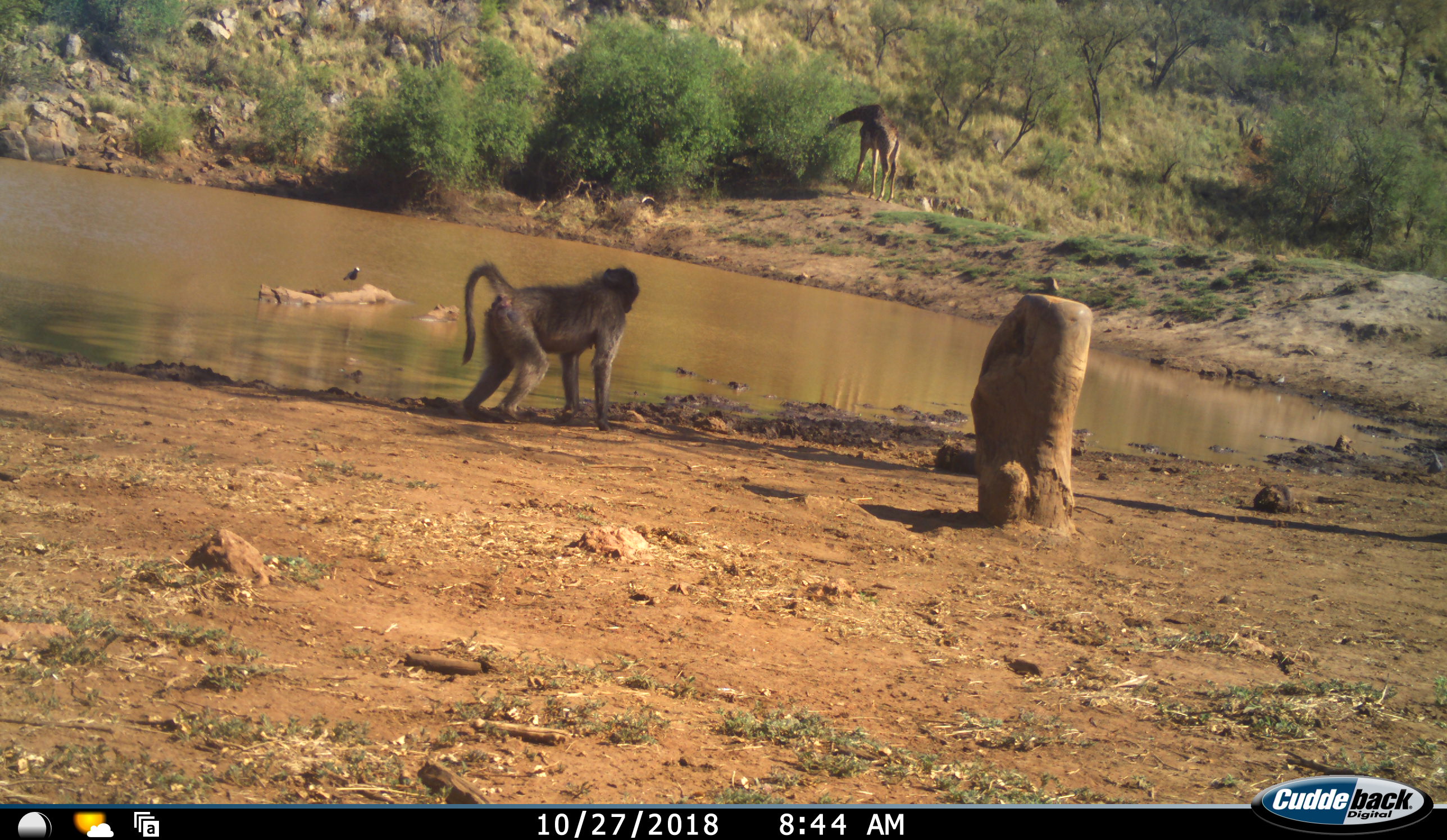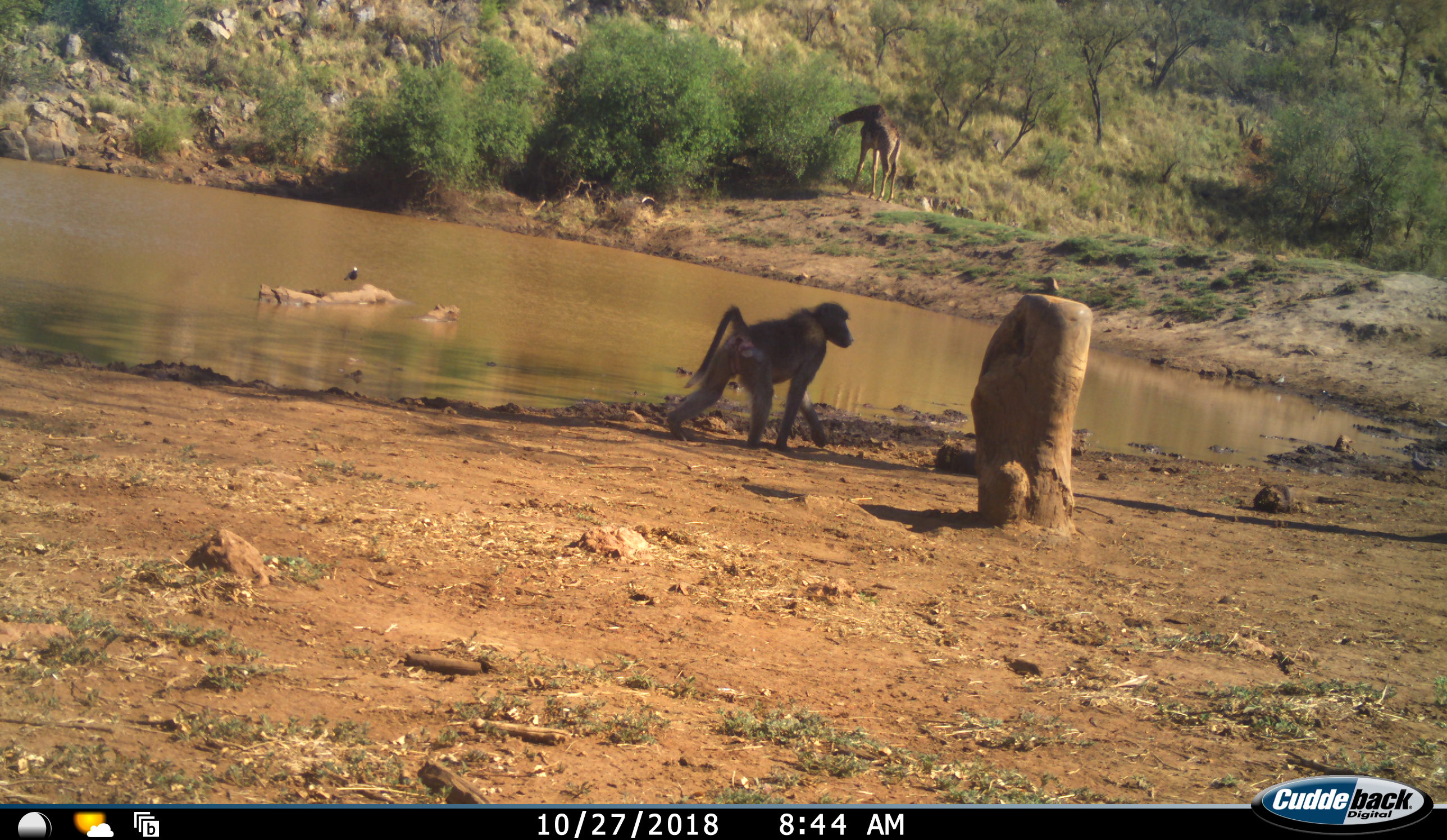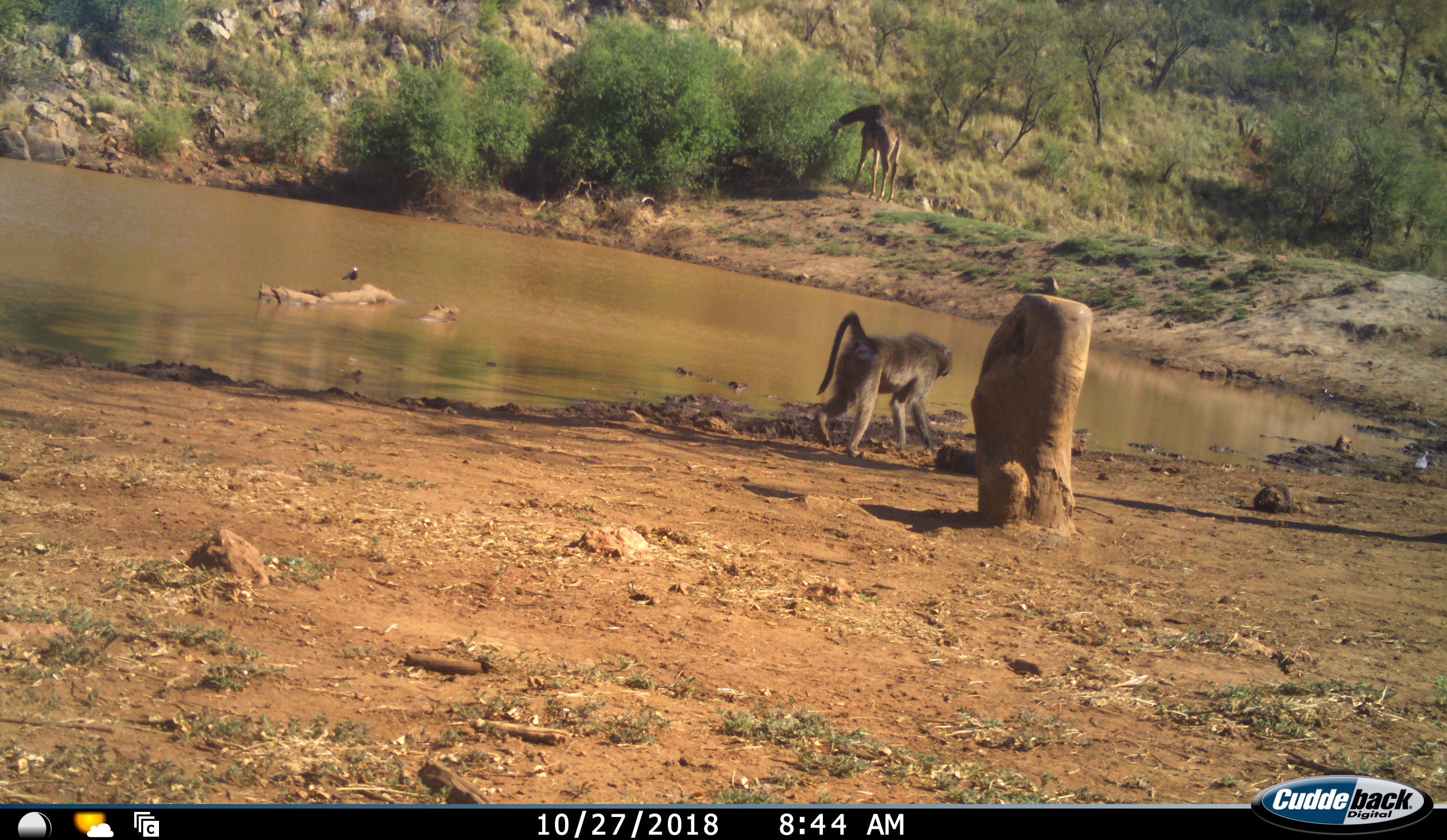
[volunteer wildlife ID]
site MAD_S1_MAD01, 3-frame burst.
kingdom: Animalia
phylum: Chordata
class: Mammalia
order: Primates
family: Cercopithecidae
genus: Papio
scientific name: Papio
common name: baboon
Baboon (Papio), count 1. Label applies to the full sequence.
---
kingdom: Animalia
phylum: Chordata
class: Aves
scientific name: Aves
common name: bird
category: birdother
Birdother (bird) (Aves), count 3. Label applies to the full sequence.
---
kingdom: Animalia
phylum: Chordata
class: Mammalia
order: Artiodactyla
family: Giraffidae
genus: Giraffa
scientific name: Giraffa camelopardalis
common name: giraffe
Giraffe (Giraffa camelopardalis), count 1. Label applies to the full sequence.